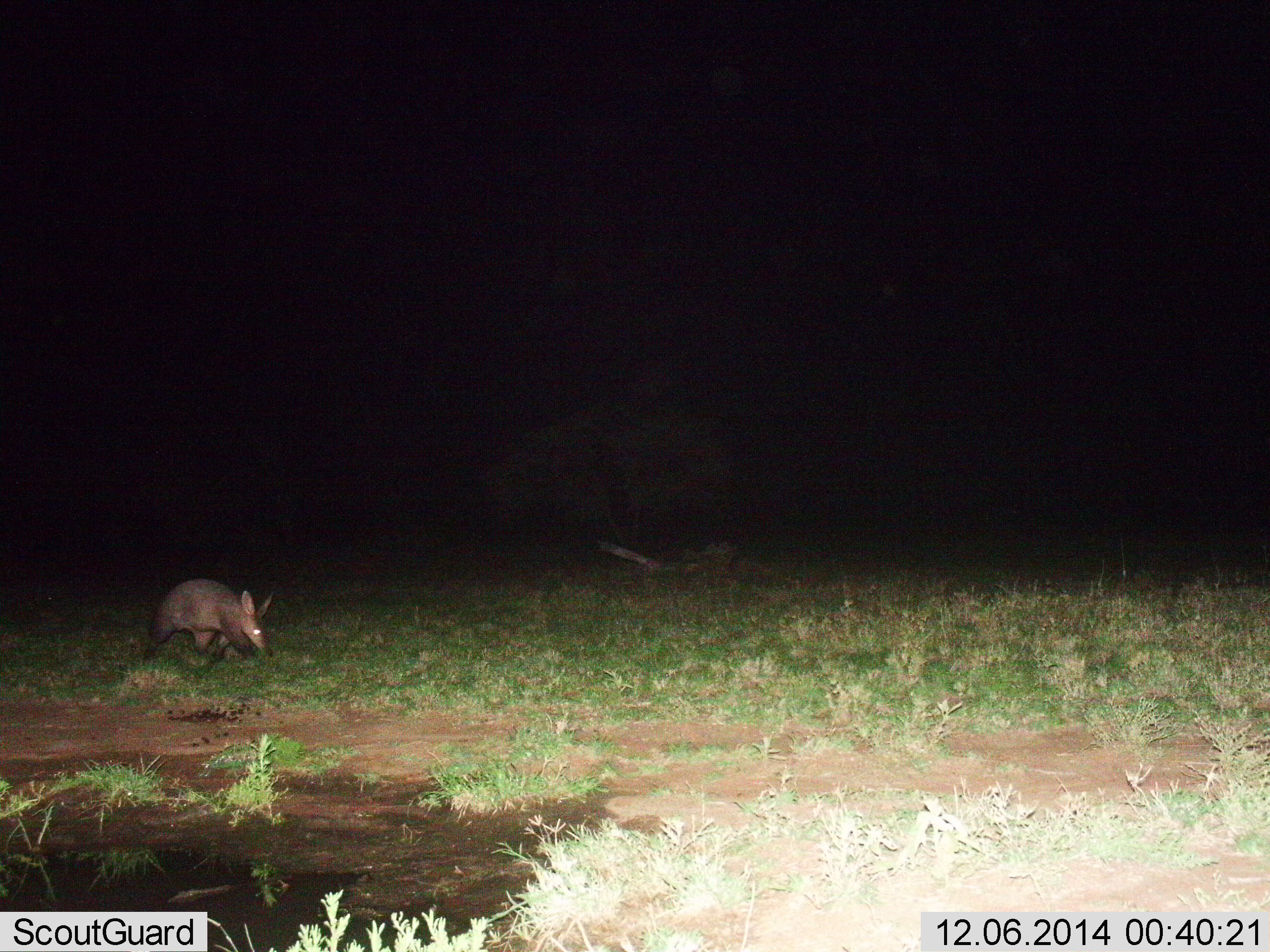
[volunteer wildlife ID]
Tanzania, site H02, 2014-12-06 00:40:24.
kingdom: Animalia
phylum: Chordata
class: Mammalia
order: Tubulidentata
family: Orycteropodidae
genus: Orycteropus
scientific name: Orycteropus afer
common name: aardvark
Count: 1.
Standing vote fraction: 10%.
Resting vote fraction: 0%.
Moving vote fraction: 90%.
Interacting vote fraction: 0%.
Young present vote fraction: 0%.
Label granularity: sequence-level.